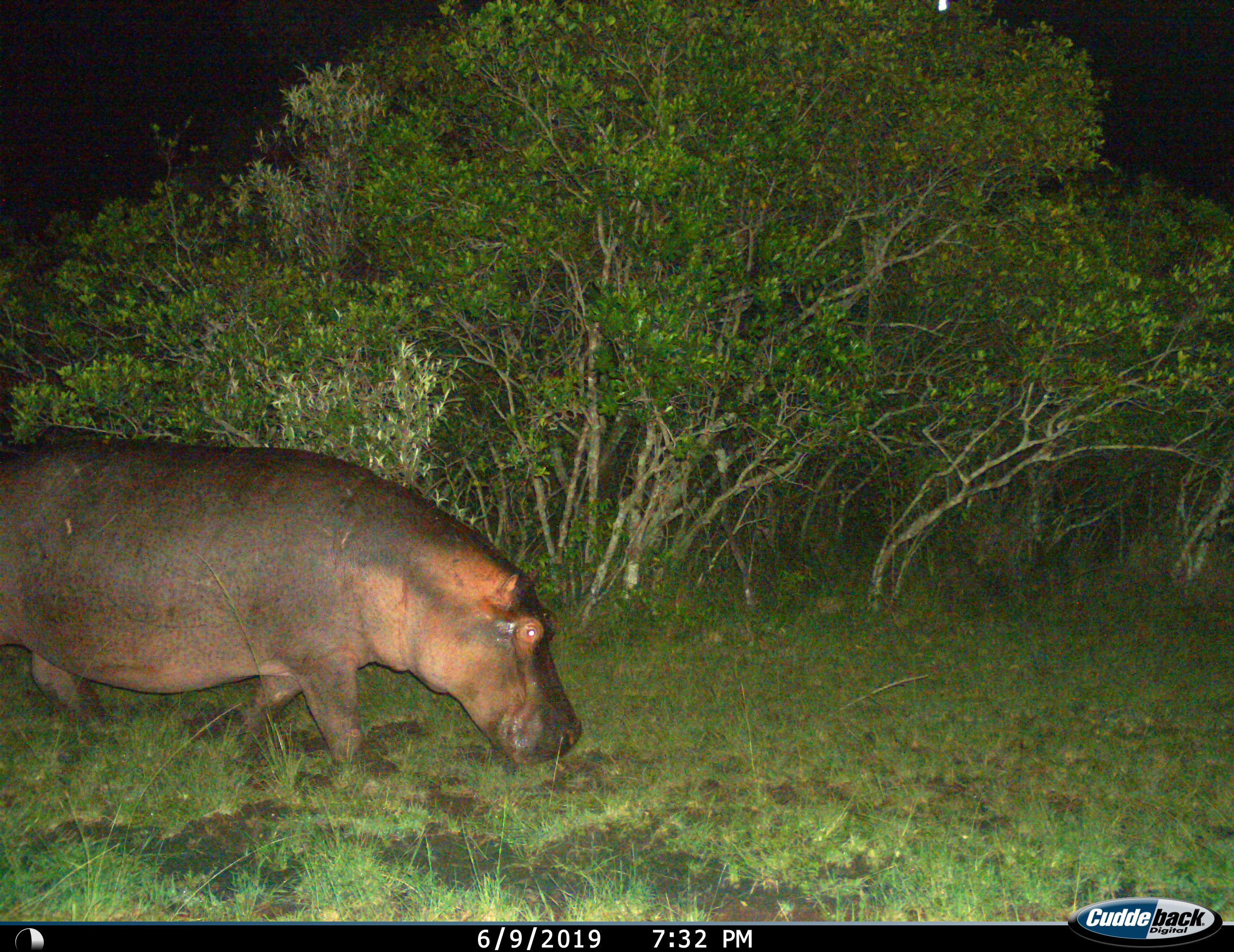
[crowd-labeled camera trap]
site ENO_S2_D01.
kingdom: Animalia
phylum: Chordata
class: Mammalia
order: Artiodactyla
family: Hippopotamidae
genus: Hippopotamus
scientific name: Hippopotamus amphibius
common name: hippopotamus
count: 1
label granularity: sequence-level